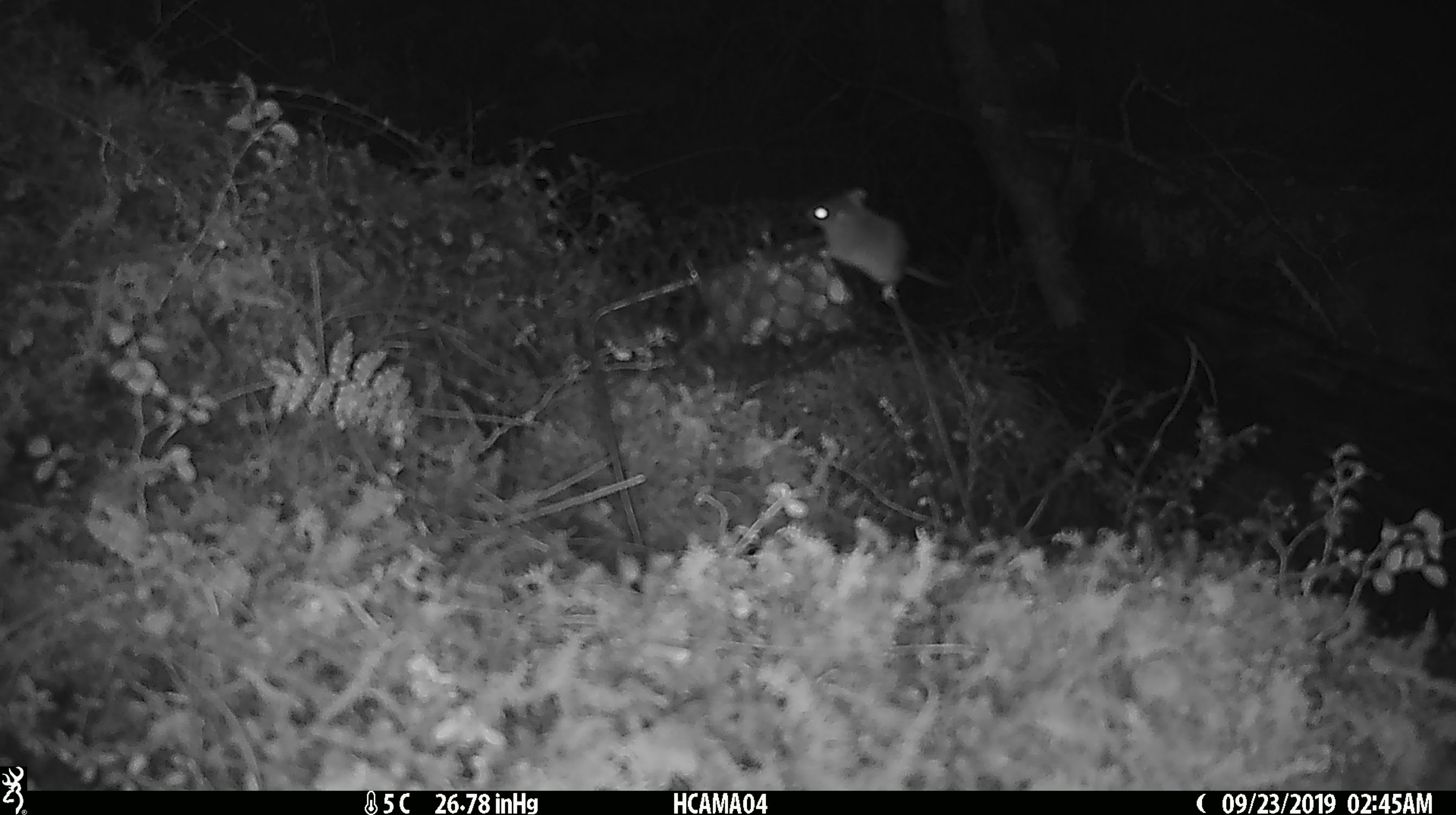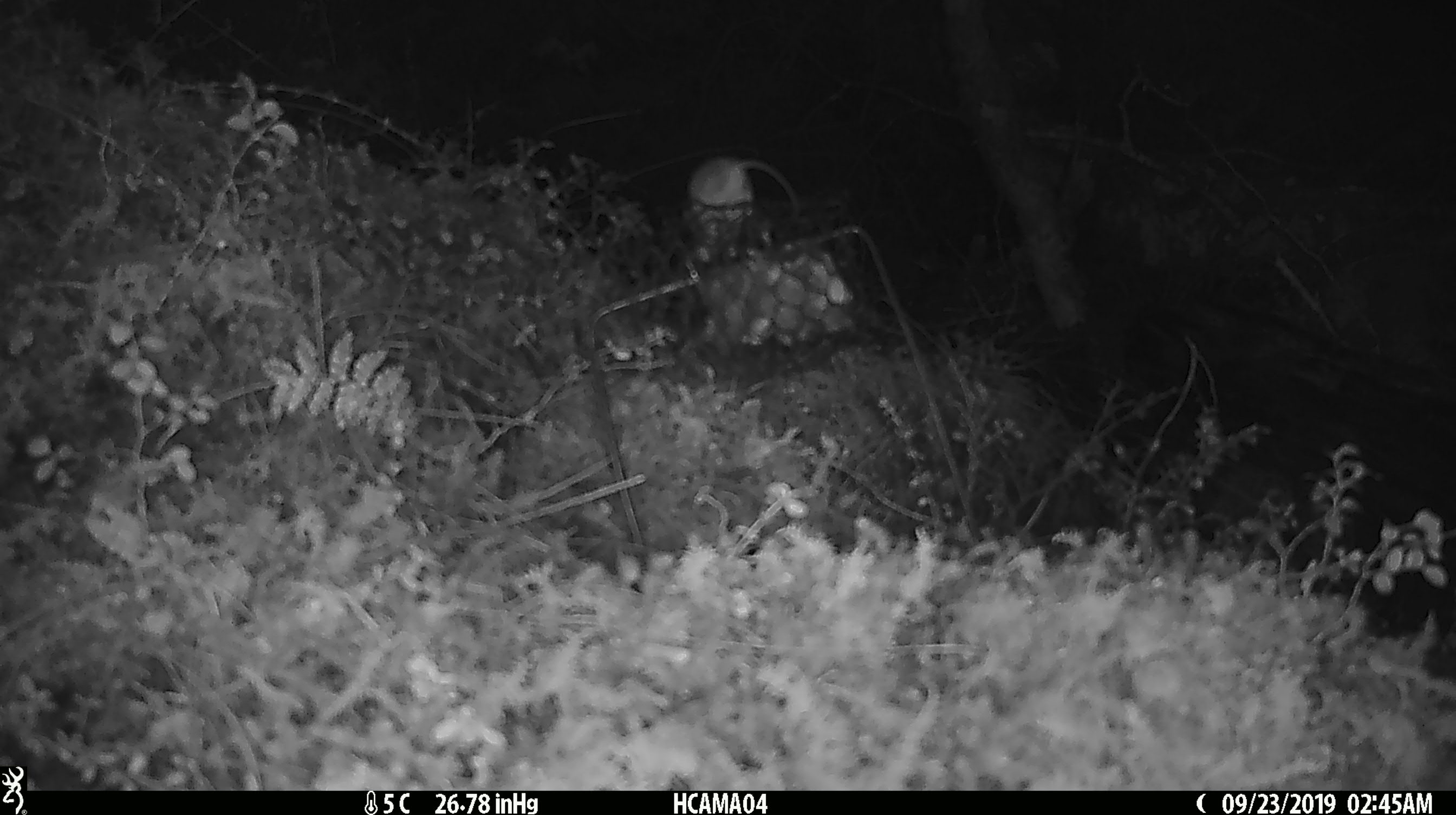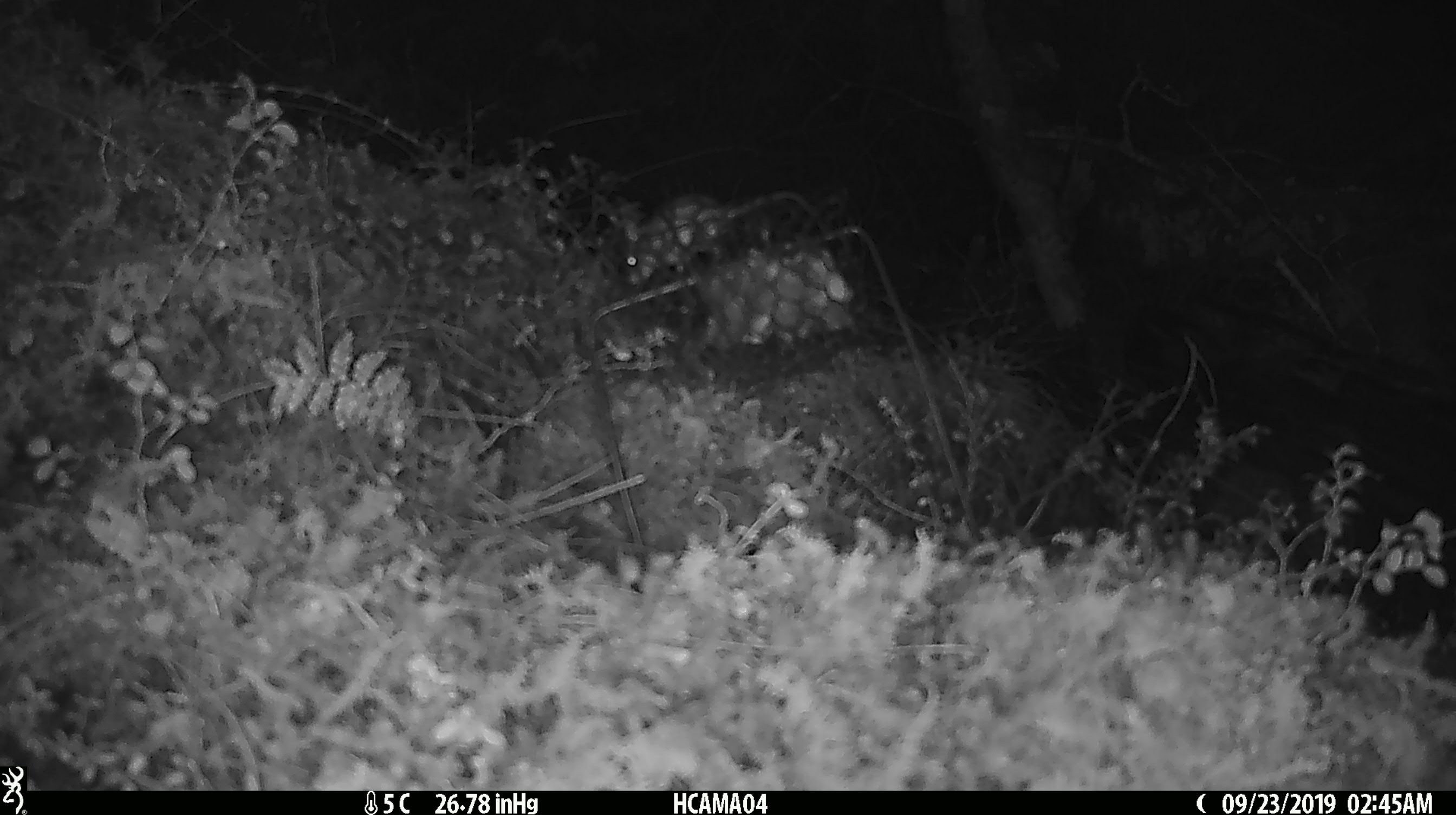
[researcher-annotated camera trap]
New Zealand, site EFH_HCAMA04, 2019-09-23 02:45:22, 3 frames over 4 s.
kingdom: Animalia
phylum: Chordata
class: Mammalia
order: Rodentia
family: Muridae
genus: Mus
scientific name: Mus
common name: mouse